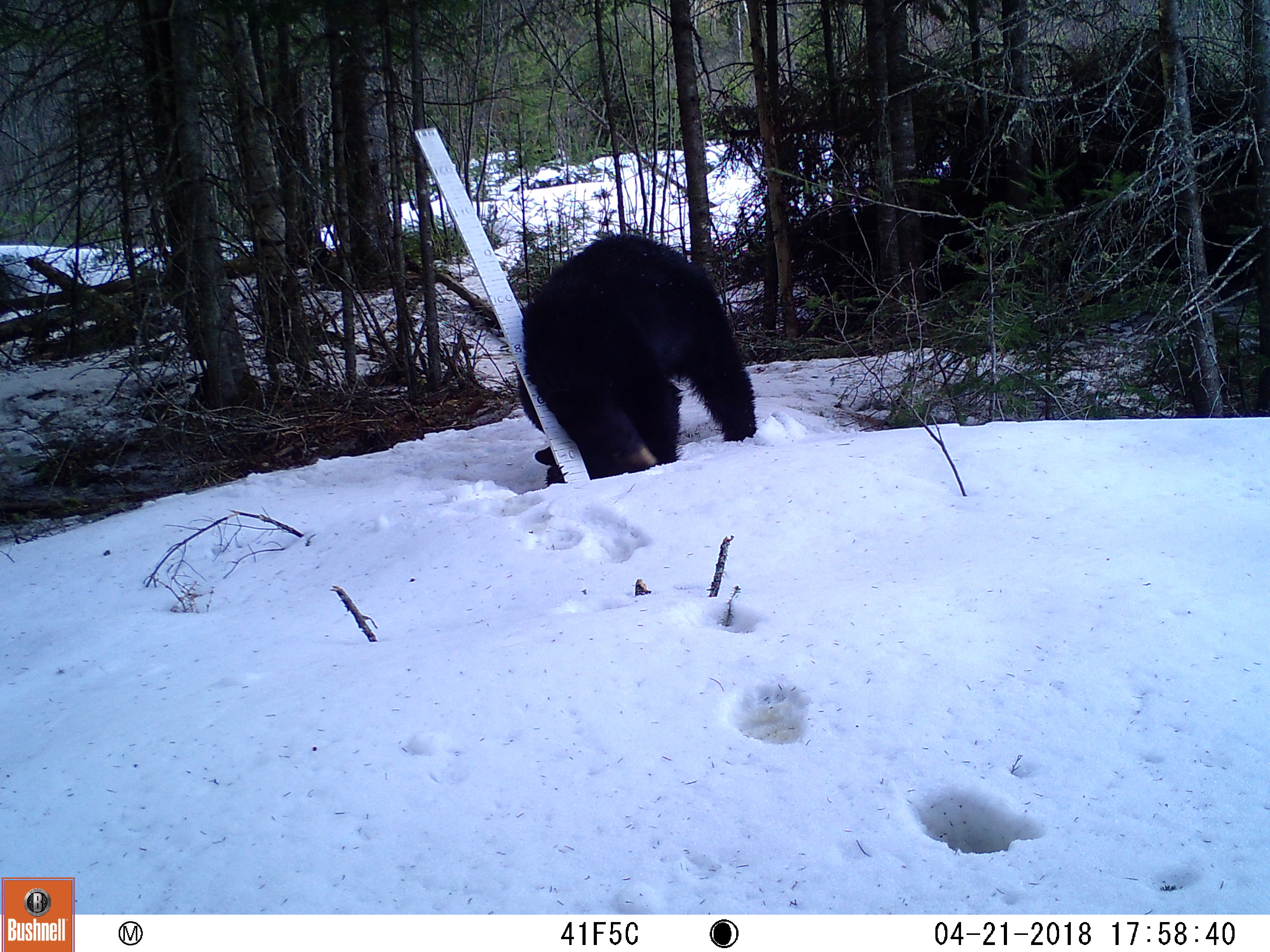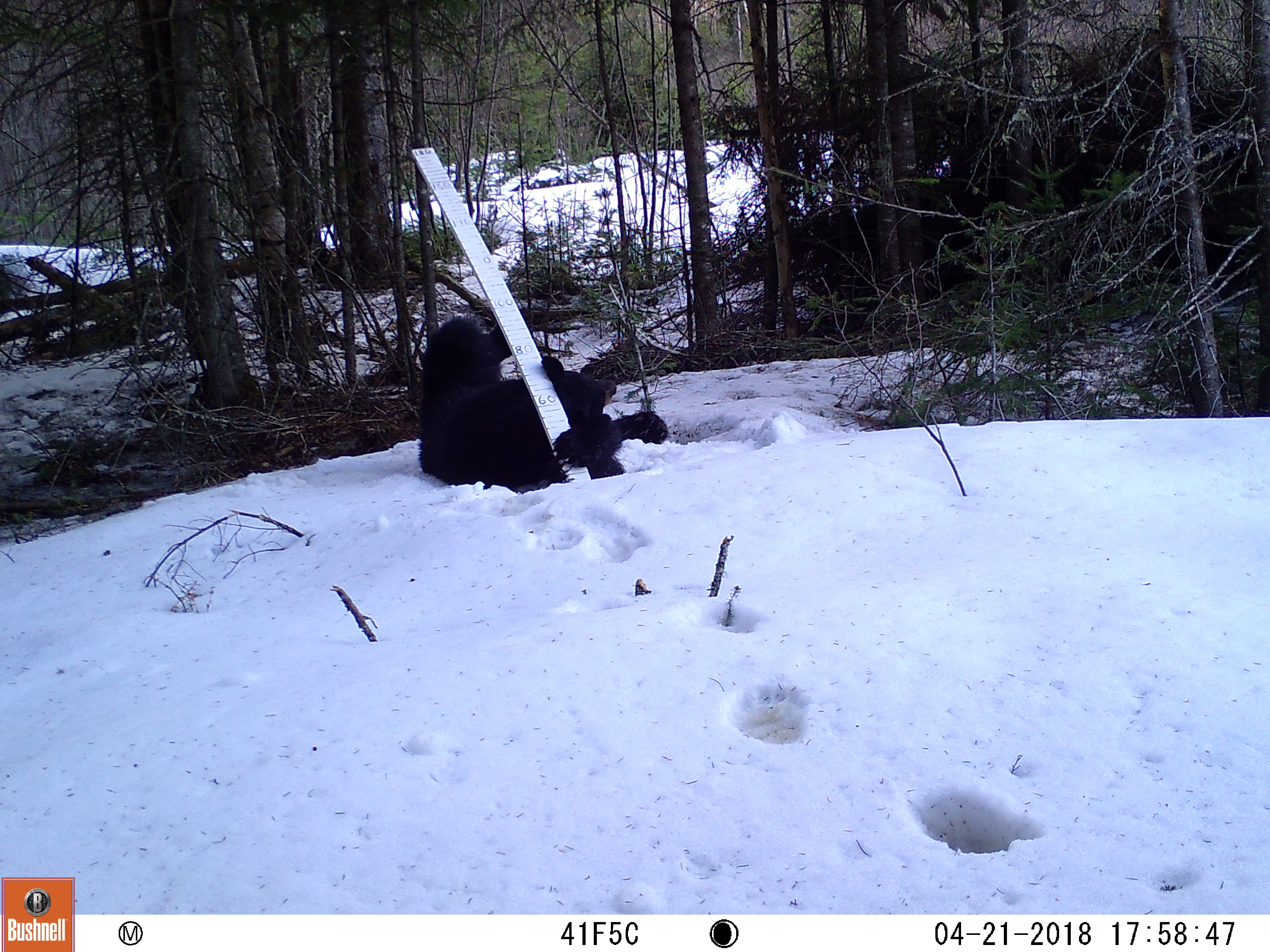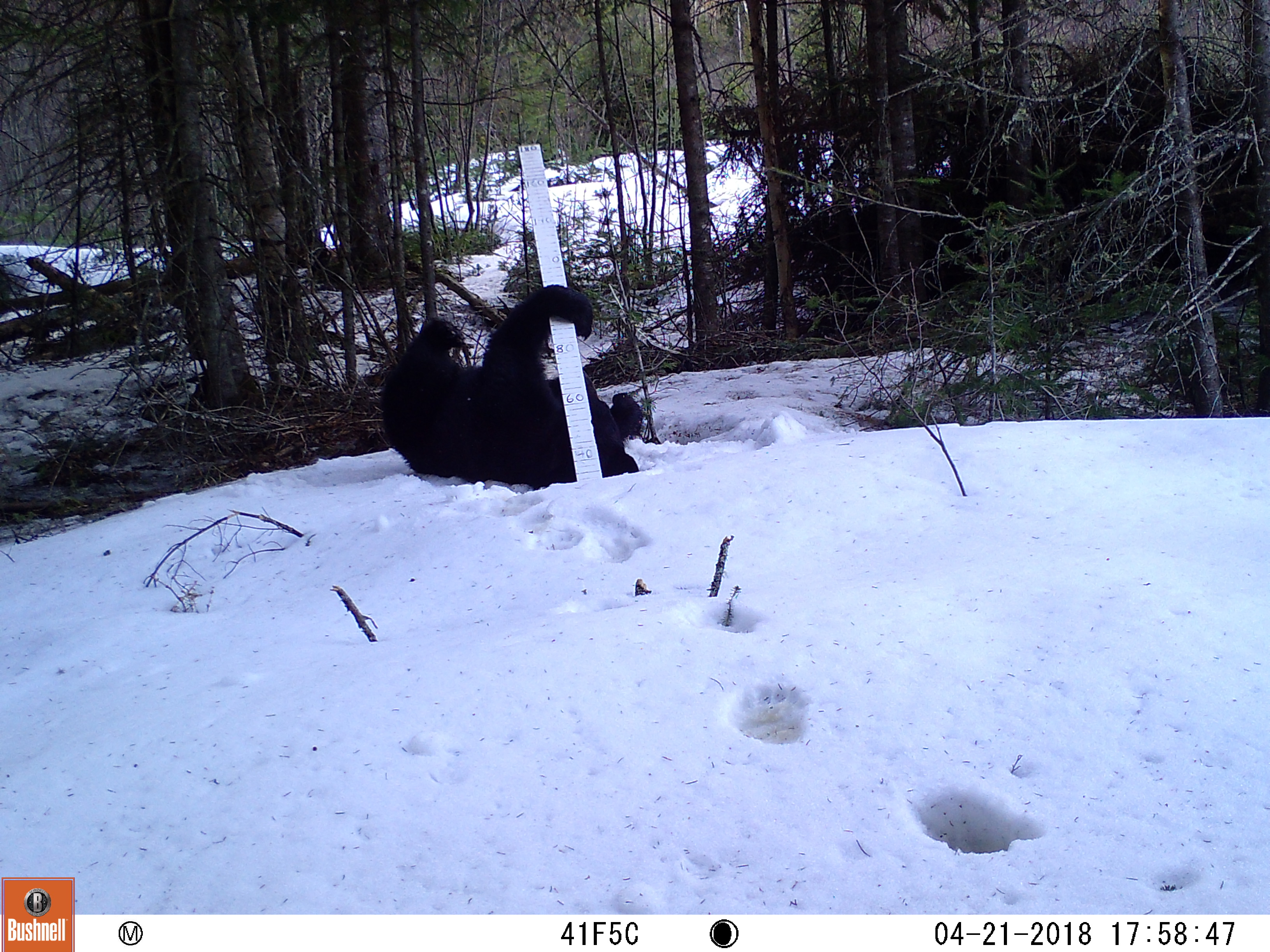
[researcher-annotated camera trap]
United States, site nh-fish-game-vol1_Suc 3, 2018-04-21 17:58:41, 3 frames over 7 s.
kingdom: Animalia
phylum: Chordata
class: Mammalia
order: Carnivora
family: Ursidae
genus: Ursus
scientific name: Ursus americanus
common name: black bear